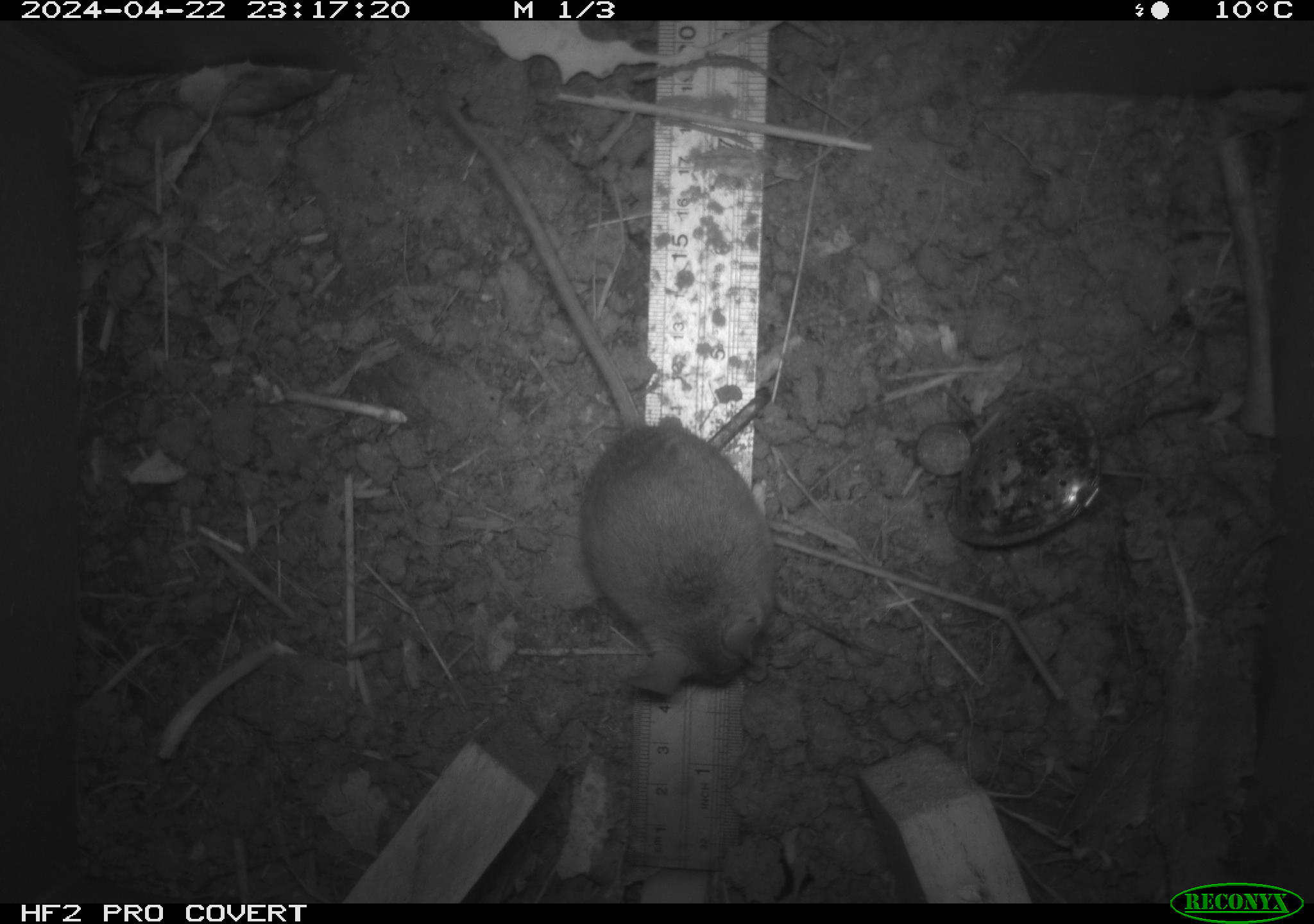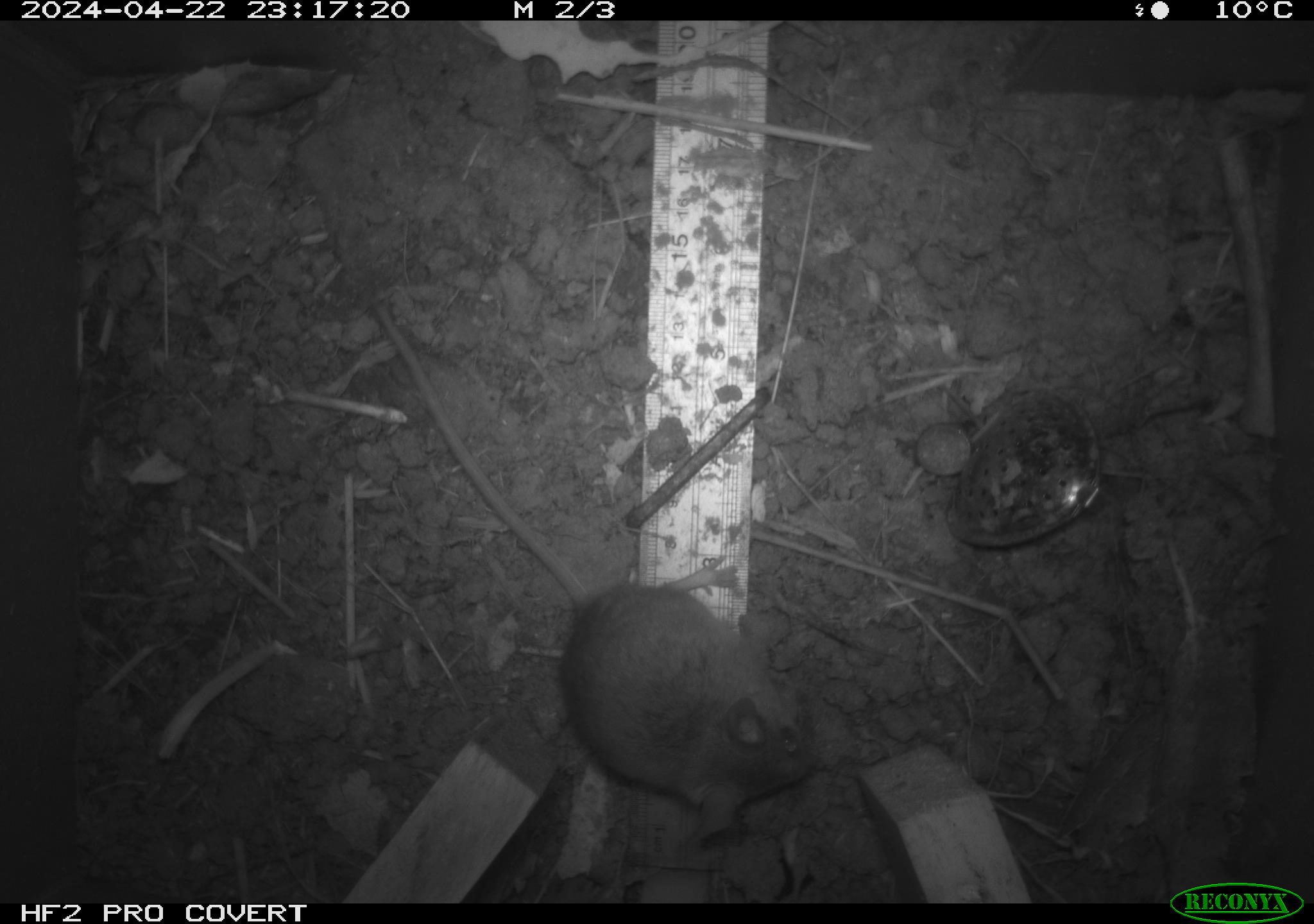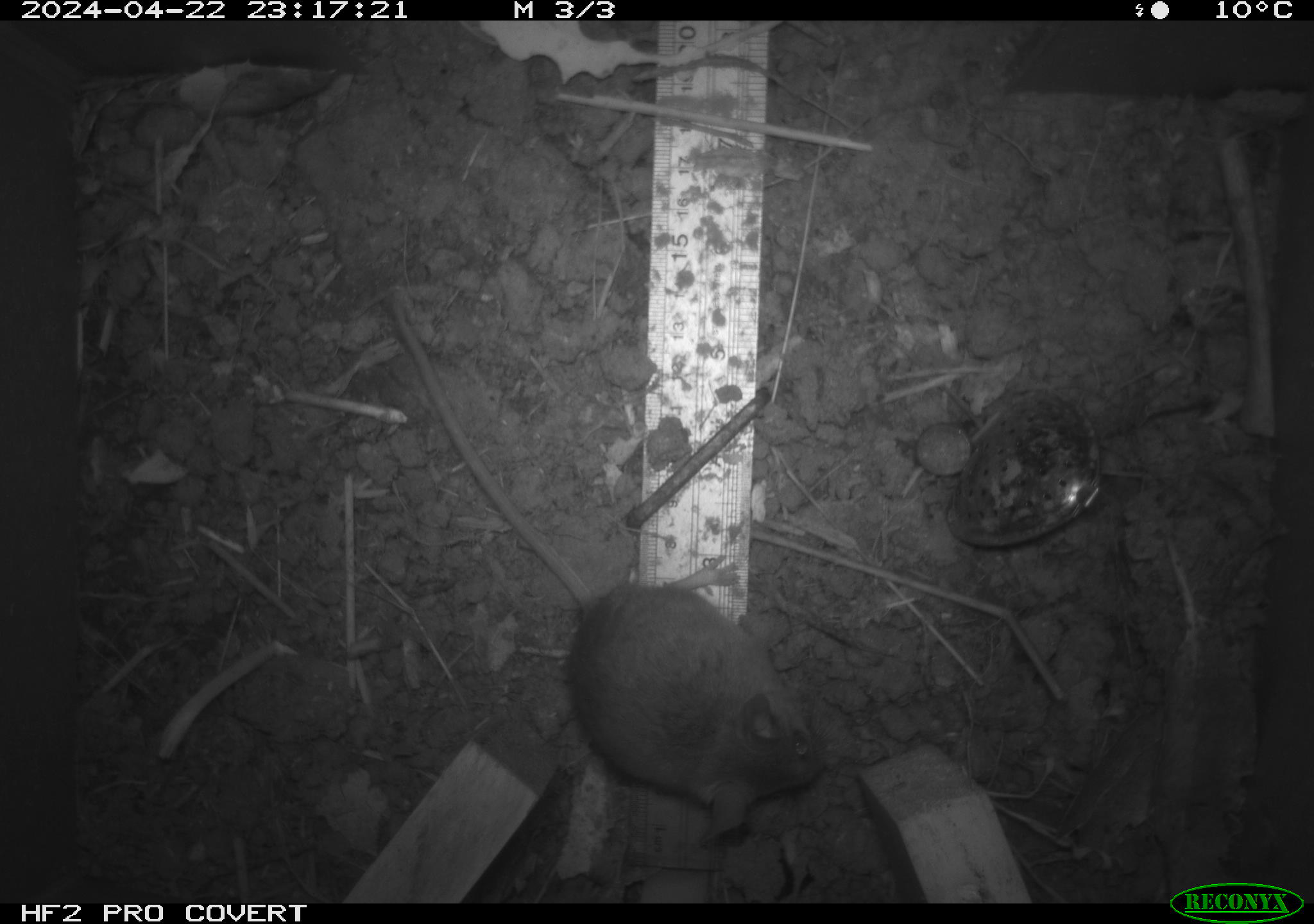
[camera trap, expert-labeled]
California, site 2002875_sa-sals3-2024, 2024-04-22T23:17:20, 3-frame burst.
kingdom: Animalia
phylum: Chordata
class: Mammalia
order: Rodentia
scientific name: Rodentia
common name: mouse species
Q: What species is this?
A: Mouse species (Rodentia).